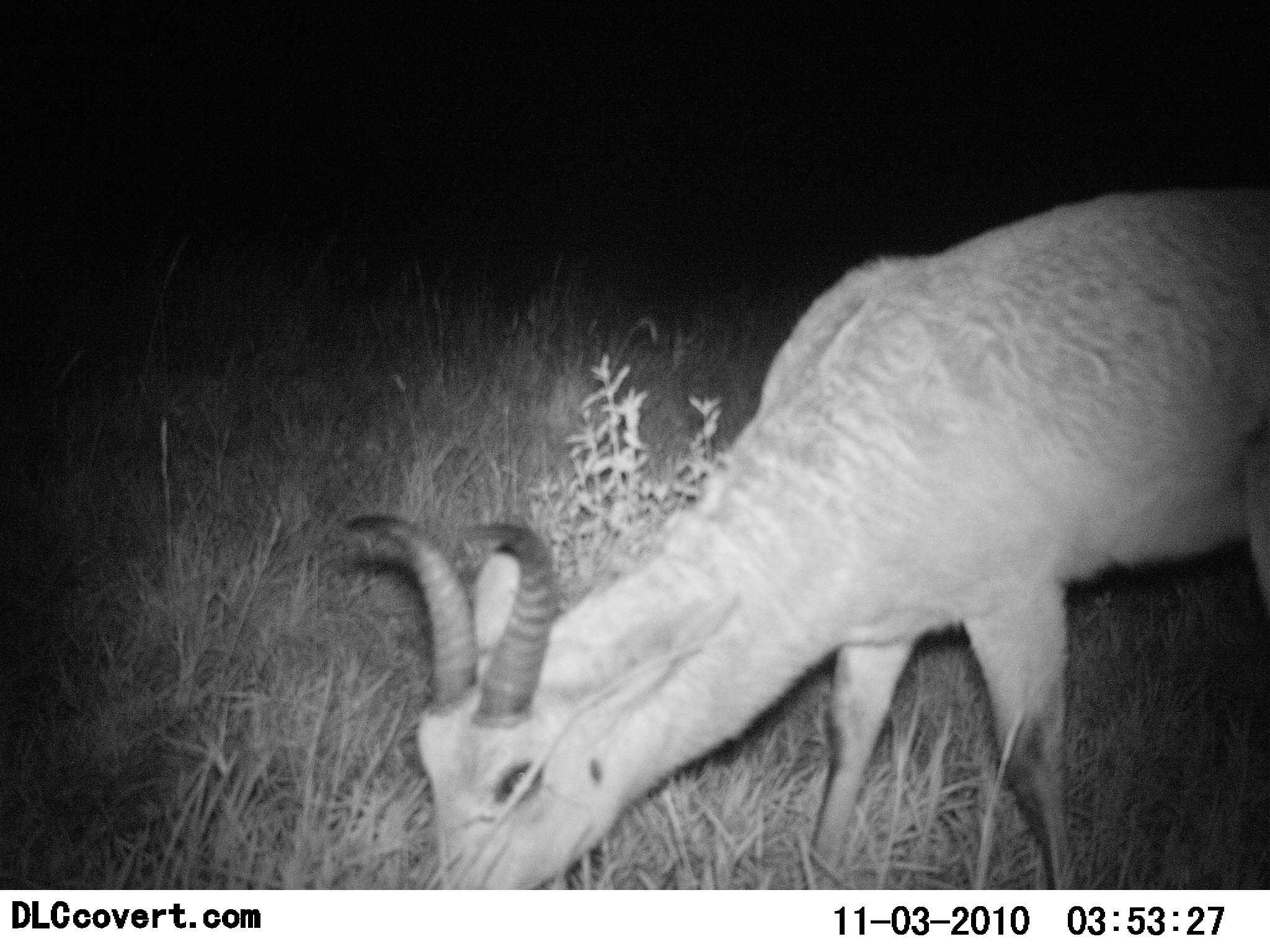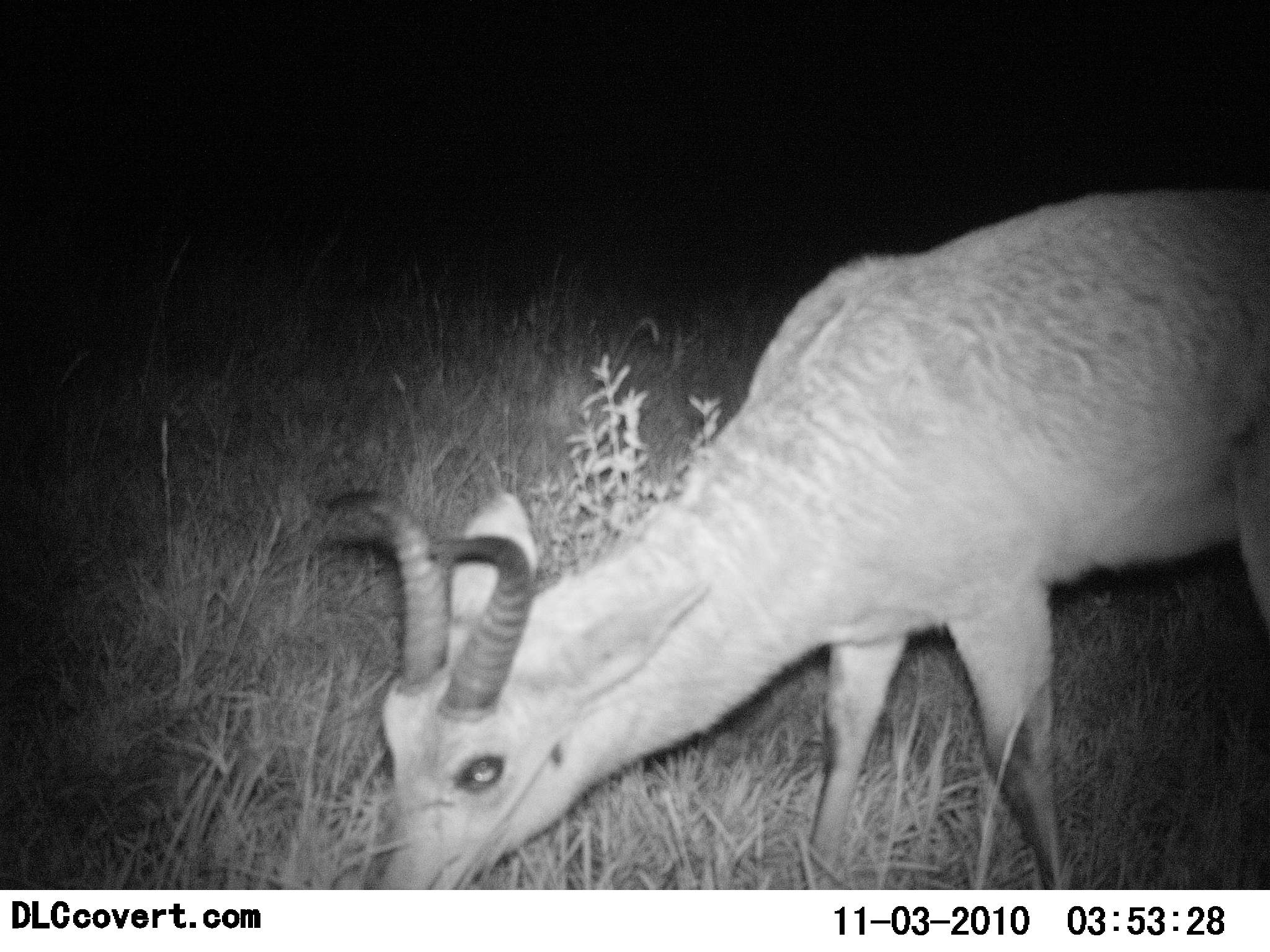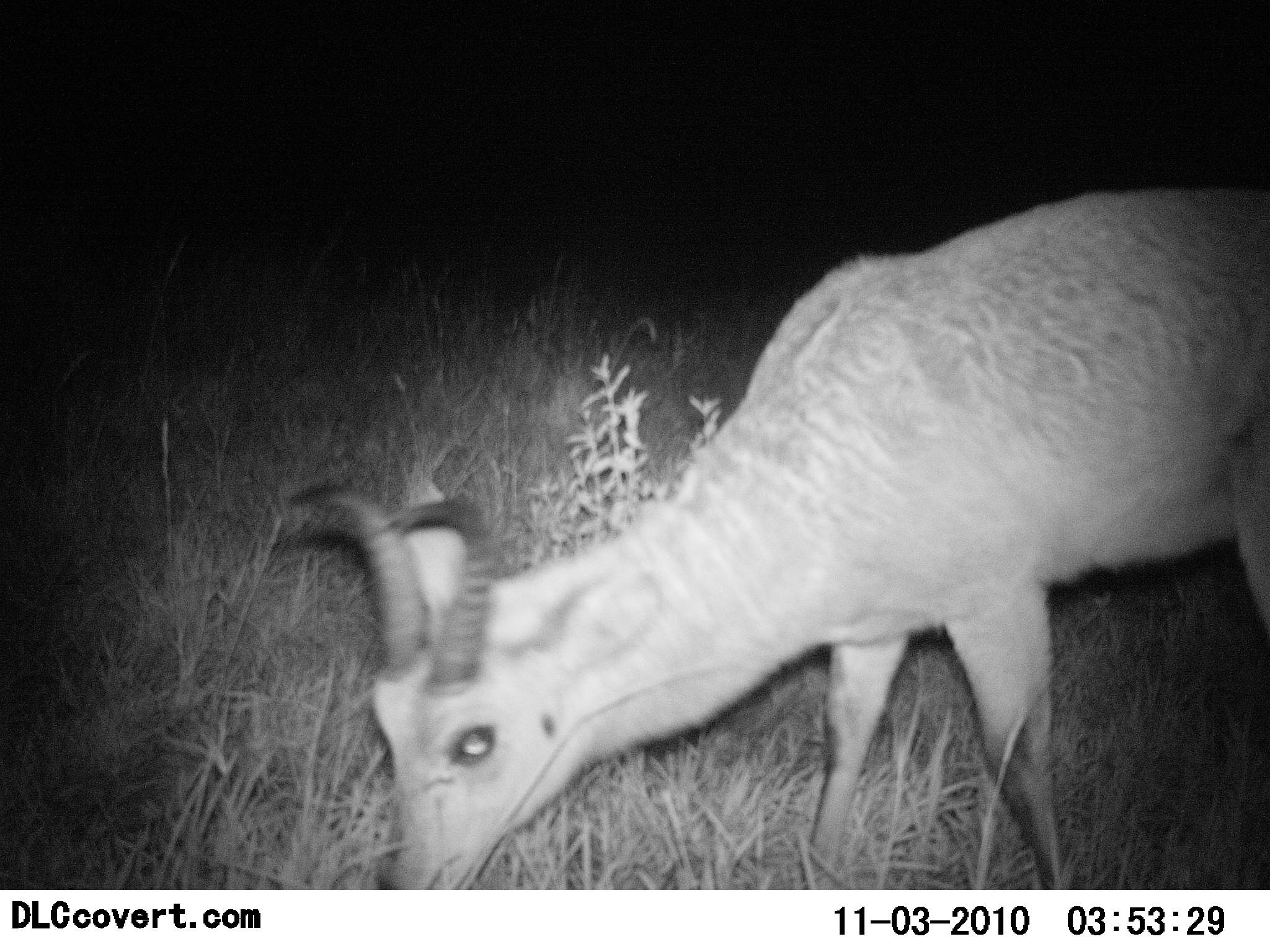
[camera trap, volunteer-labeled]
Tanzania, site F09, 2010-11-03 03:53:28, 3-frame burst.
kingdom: Animalia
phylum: Chordata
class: Mammalia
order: Artiodactyla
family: Bovidae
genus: Redunca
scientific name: Redunca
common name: reedbuck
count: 1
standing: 8%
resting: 0%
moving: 0%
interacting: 0%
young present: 0%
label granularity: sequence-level